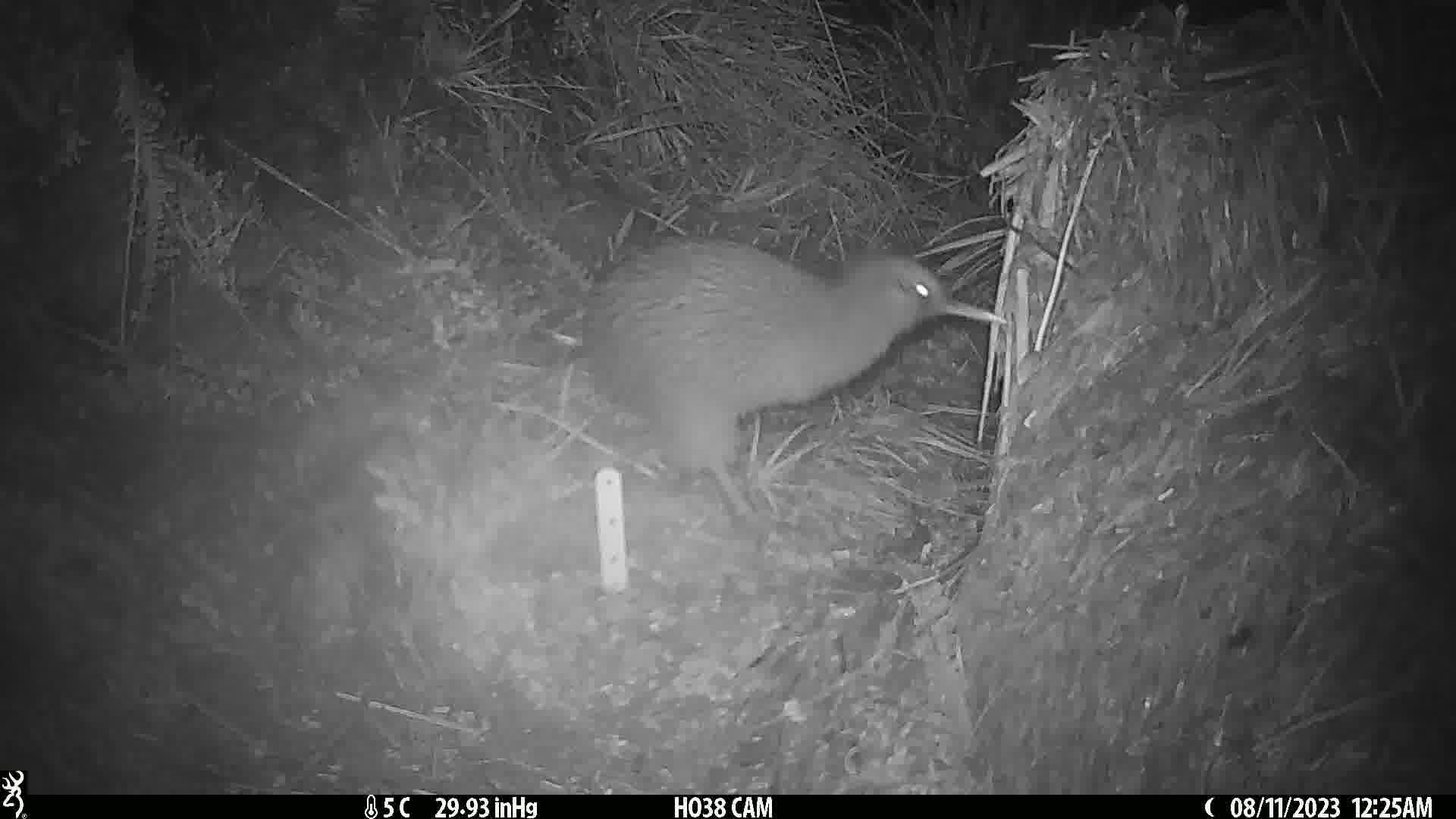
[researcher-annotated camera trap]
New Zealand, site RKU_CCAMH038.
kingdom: Animalia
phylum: Chordata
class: Aves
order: Apterygiformes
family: Apterygidae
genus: Apteryx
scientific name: Apteryx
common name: kiwi